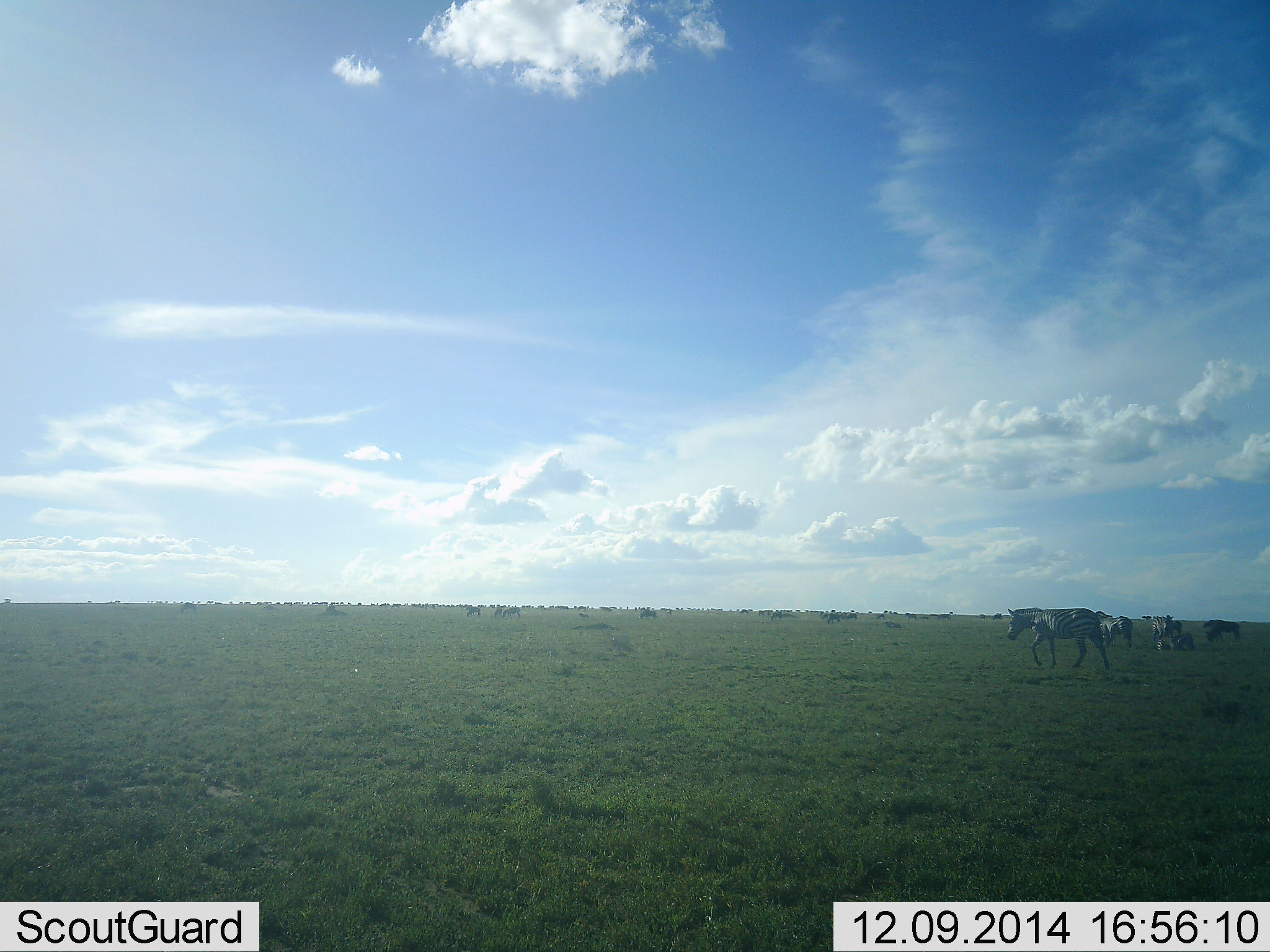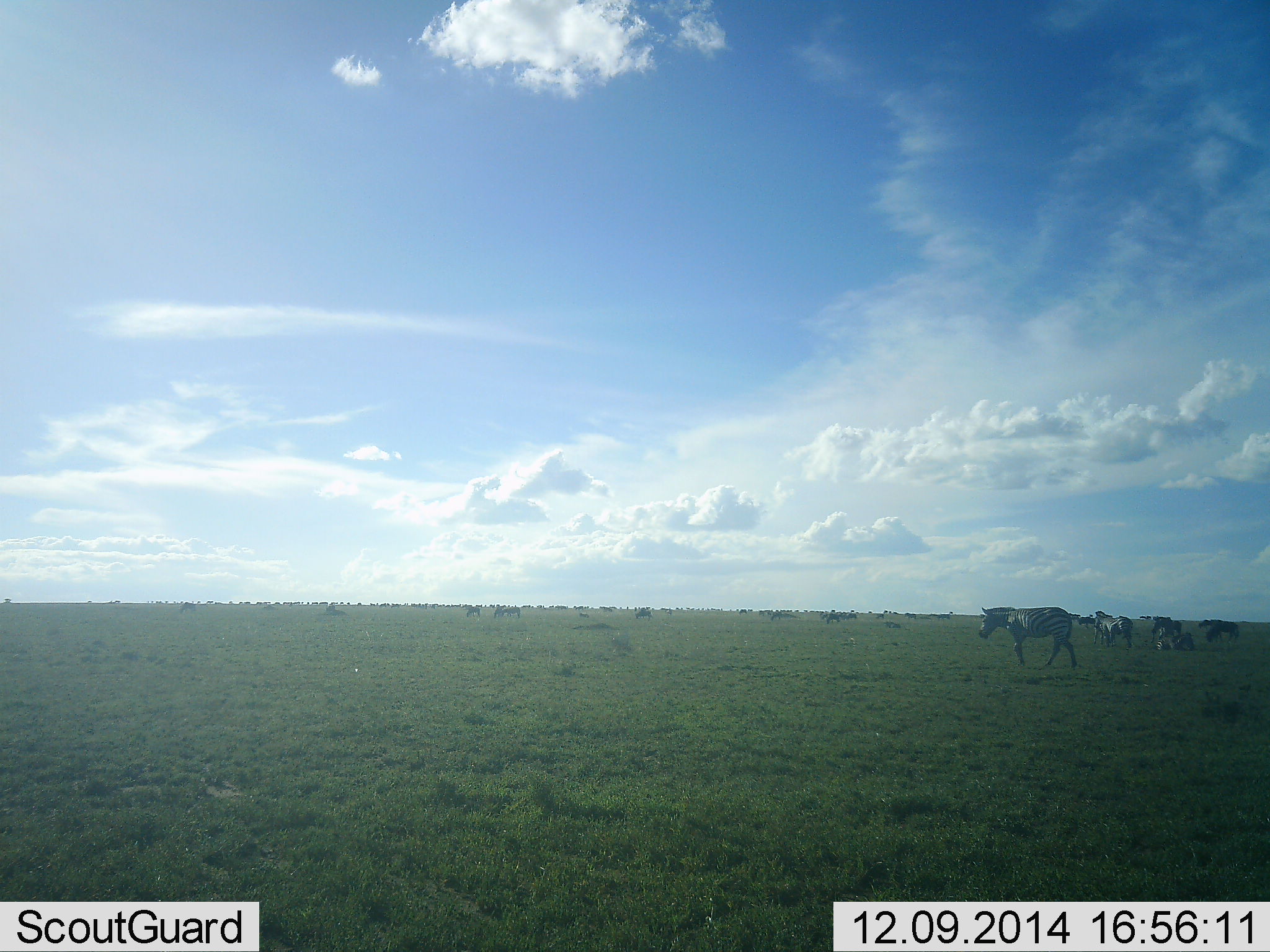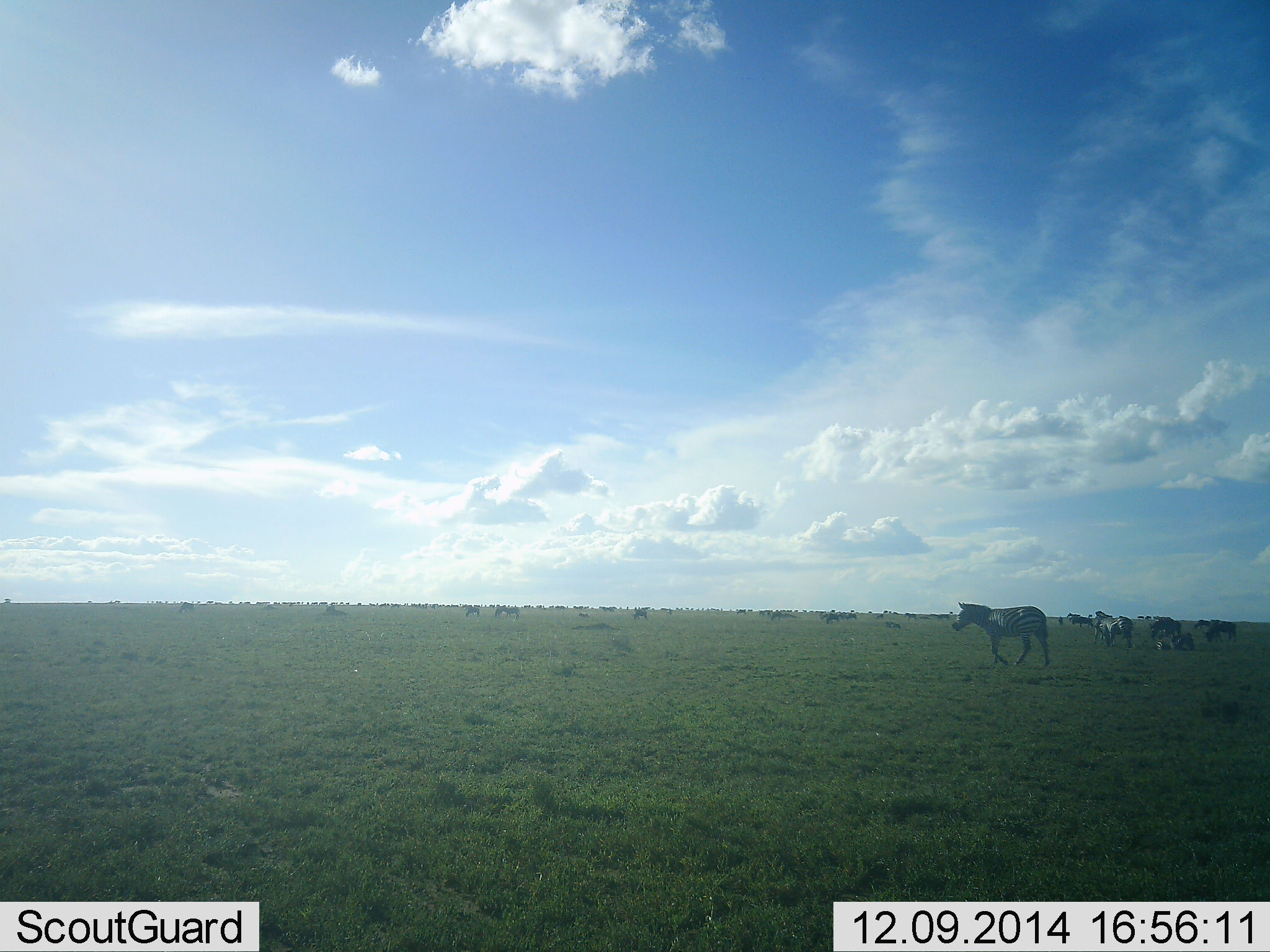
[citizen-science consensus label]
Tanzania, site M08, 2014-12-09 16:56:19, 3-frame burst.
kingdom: Animalia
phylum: Chordata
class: Mammalia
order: Perissodactyla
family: Equidae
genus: Equus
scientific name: Equus quagga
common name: plains zebra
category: zebra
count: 9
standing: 40%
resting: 40%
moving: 90%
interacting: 0%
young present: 10%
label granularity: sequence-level